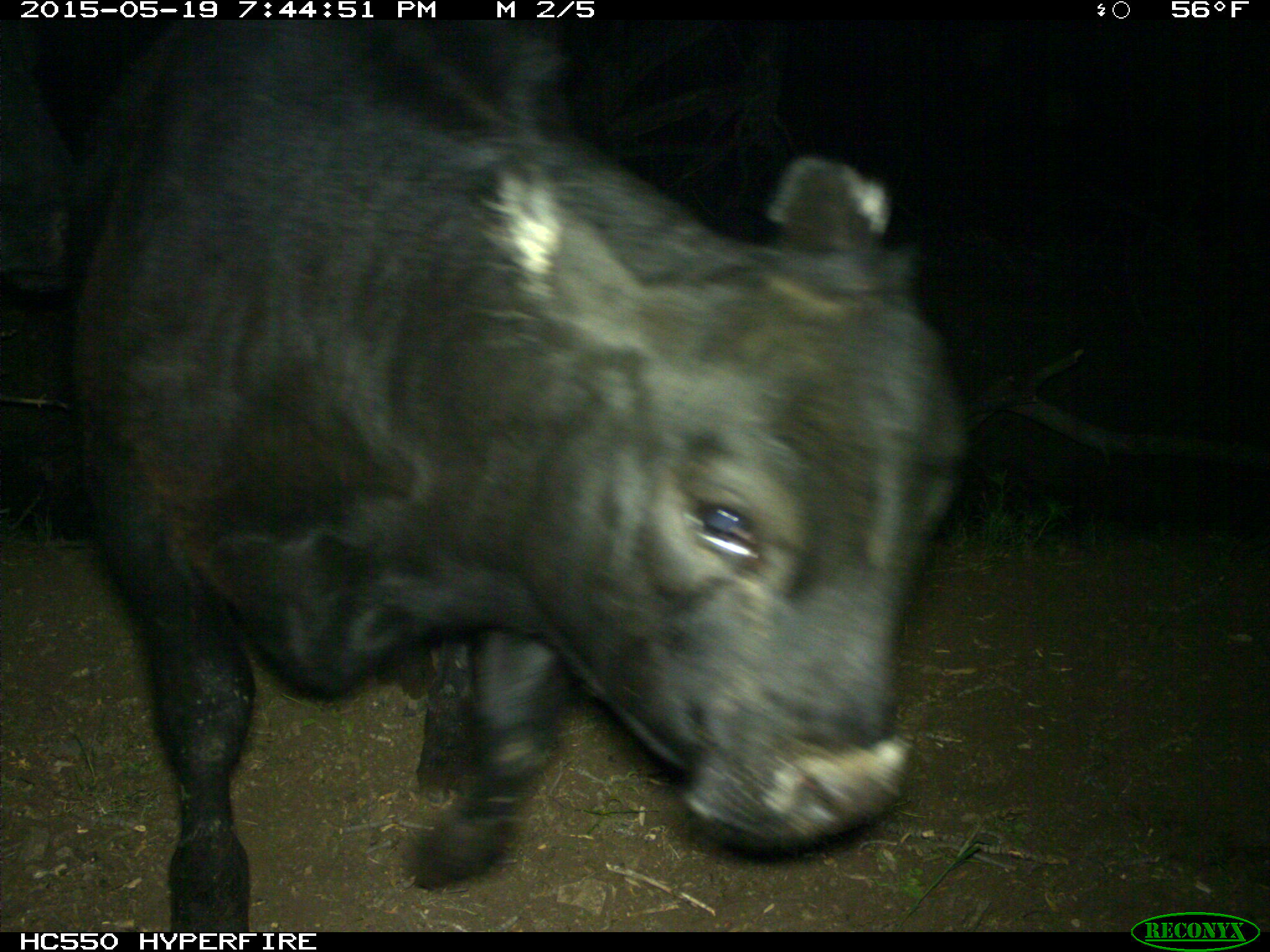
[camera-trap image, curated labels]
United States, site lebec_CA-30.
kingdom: Animalia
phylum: Chordata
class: Mammalia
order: Artiodactyla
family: Bovidae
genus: Bos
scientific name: Bos taurus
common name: domestic cow